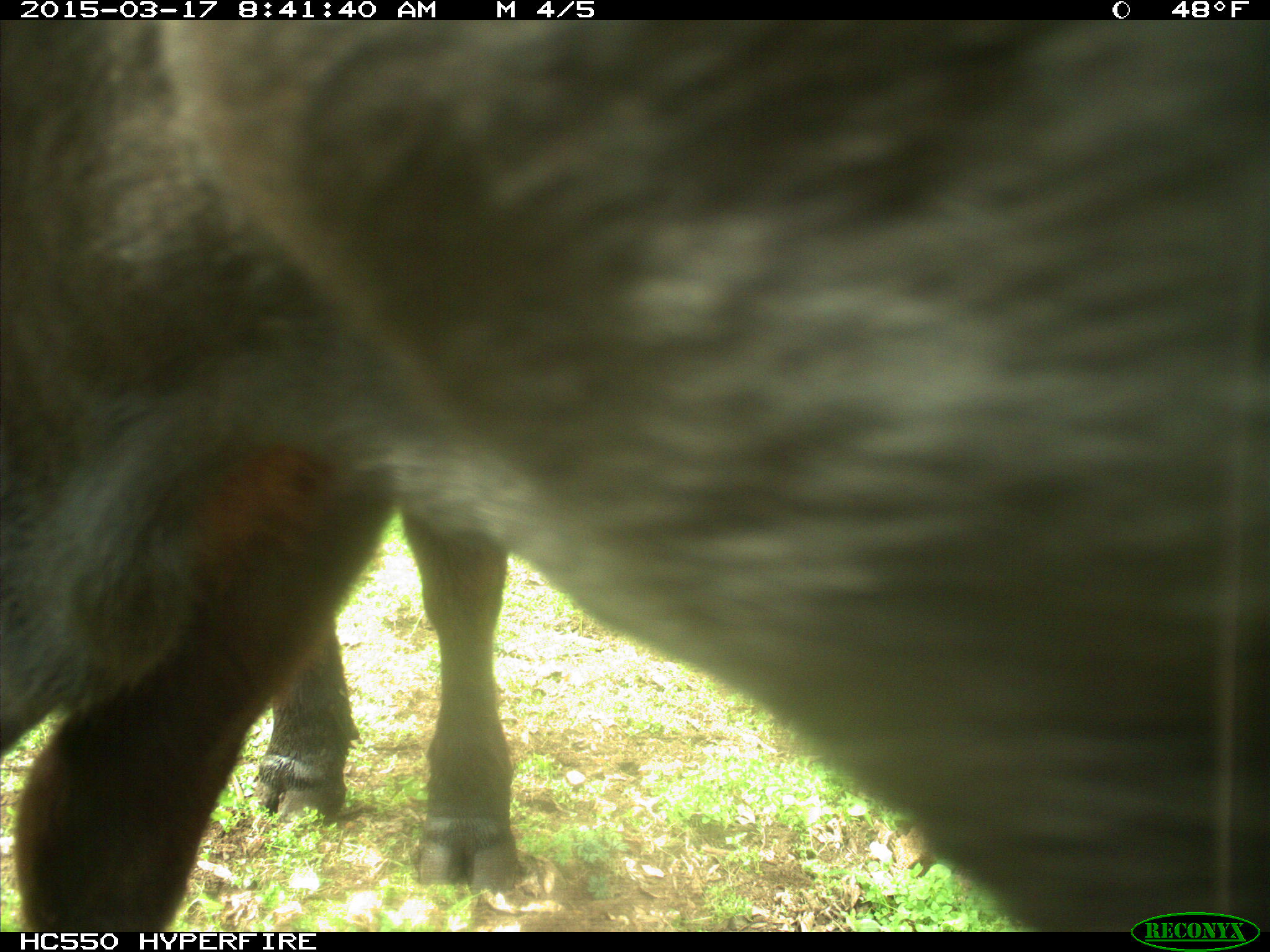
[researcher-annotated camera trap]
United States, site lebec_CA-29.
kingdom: Animalia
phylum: Chordata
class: Mammalia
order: Artiodactyla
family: Bovidae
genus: Bos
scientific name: Bos taurus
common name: domestic cow